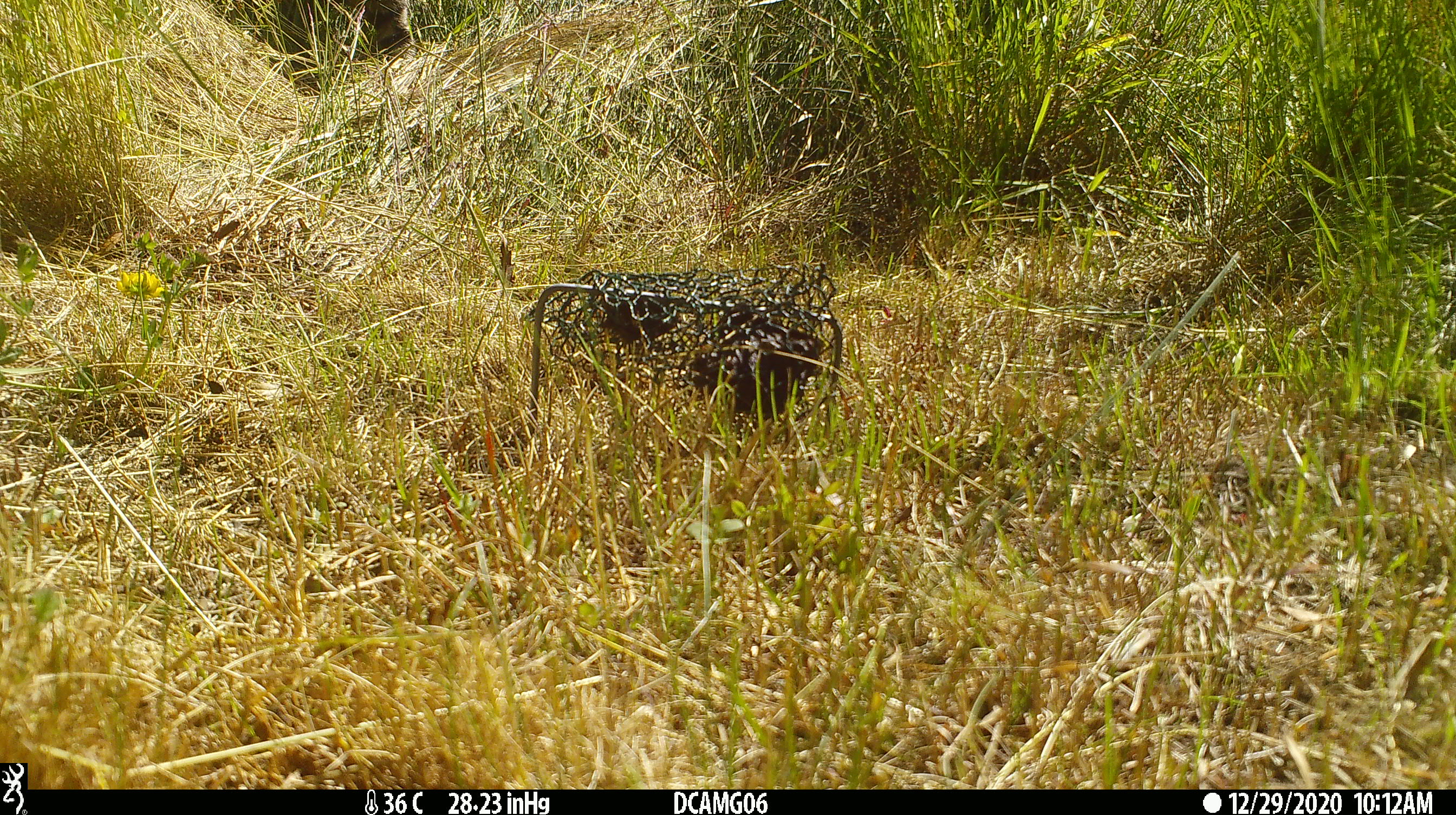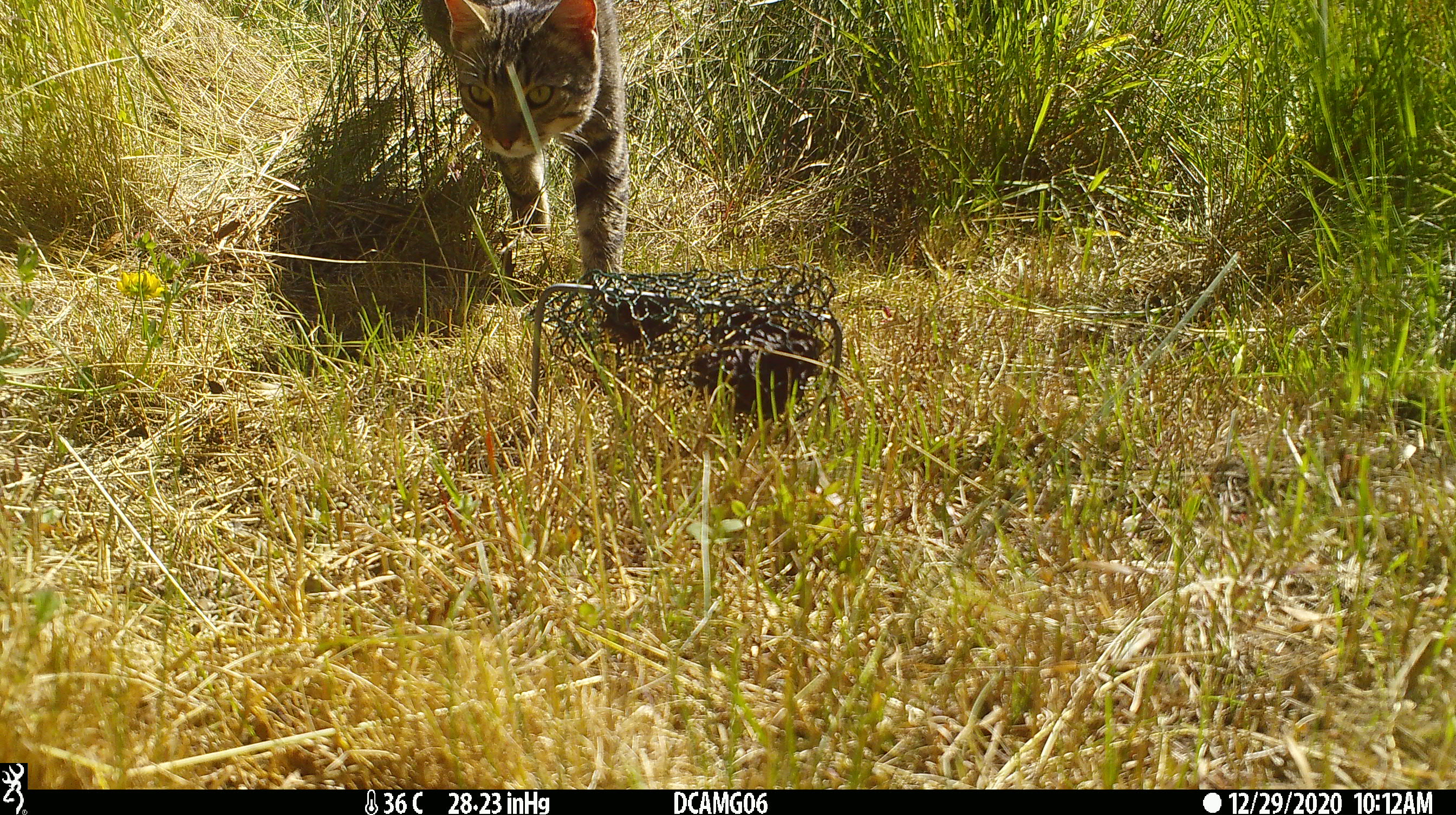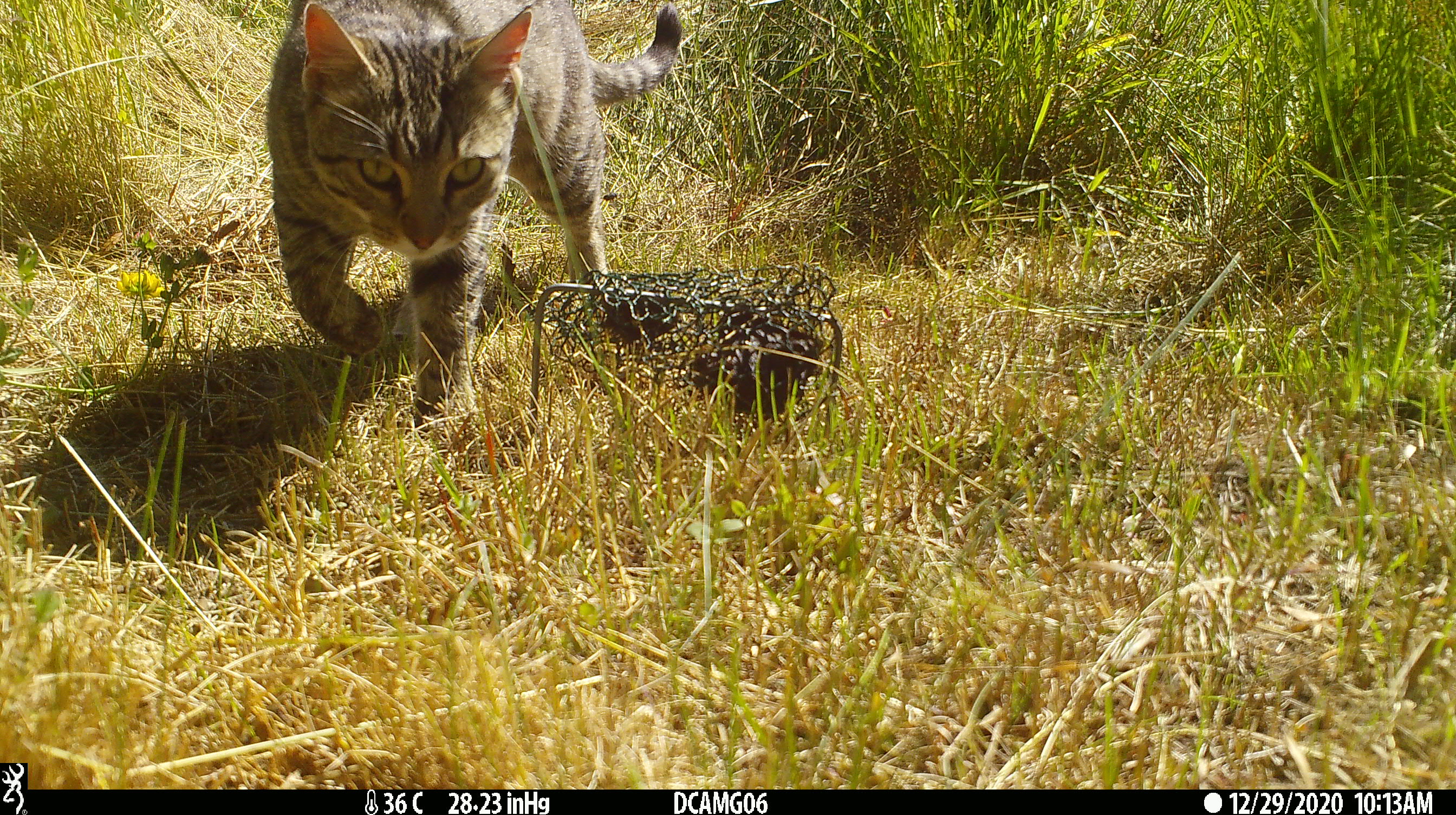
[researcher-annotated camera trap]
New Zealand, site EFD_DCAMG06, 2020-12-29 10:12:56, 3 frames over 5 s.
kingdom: Animalia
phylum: Chordata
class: Mammalia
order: Carnivora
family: Felidae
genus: Felis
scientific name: Felis catus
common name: domestic cat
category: cat